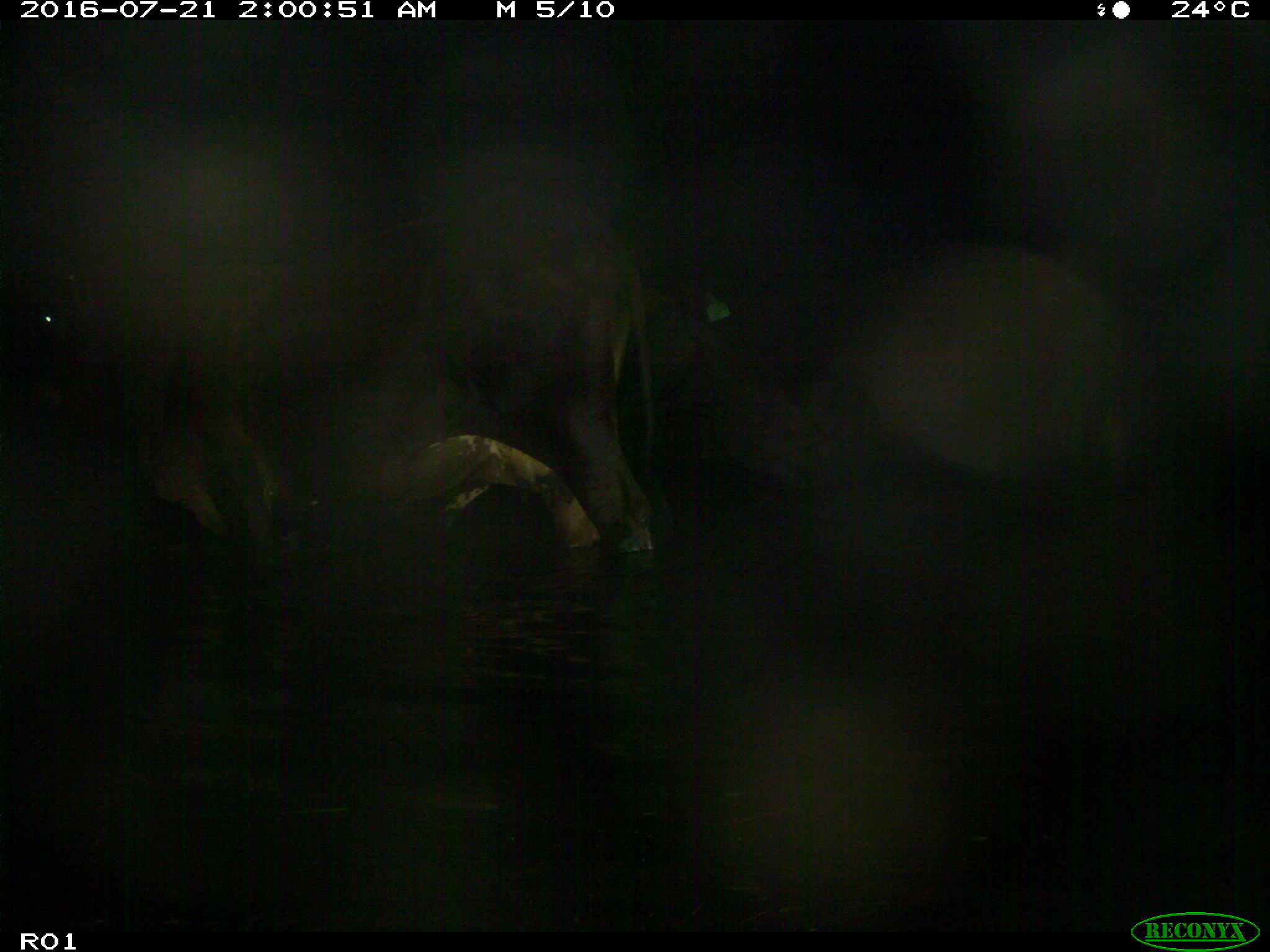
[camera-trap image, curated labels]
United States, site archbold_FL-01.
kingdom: Animalia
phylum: Chordata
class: Mammalia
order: Artiodactyla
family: Bovidae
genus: Bos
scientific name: Bos taurus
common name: domestic cow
Bos taurus (domestic cow).